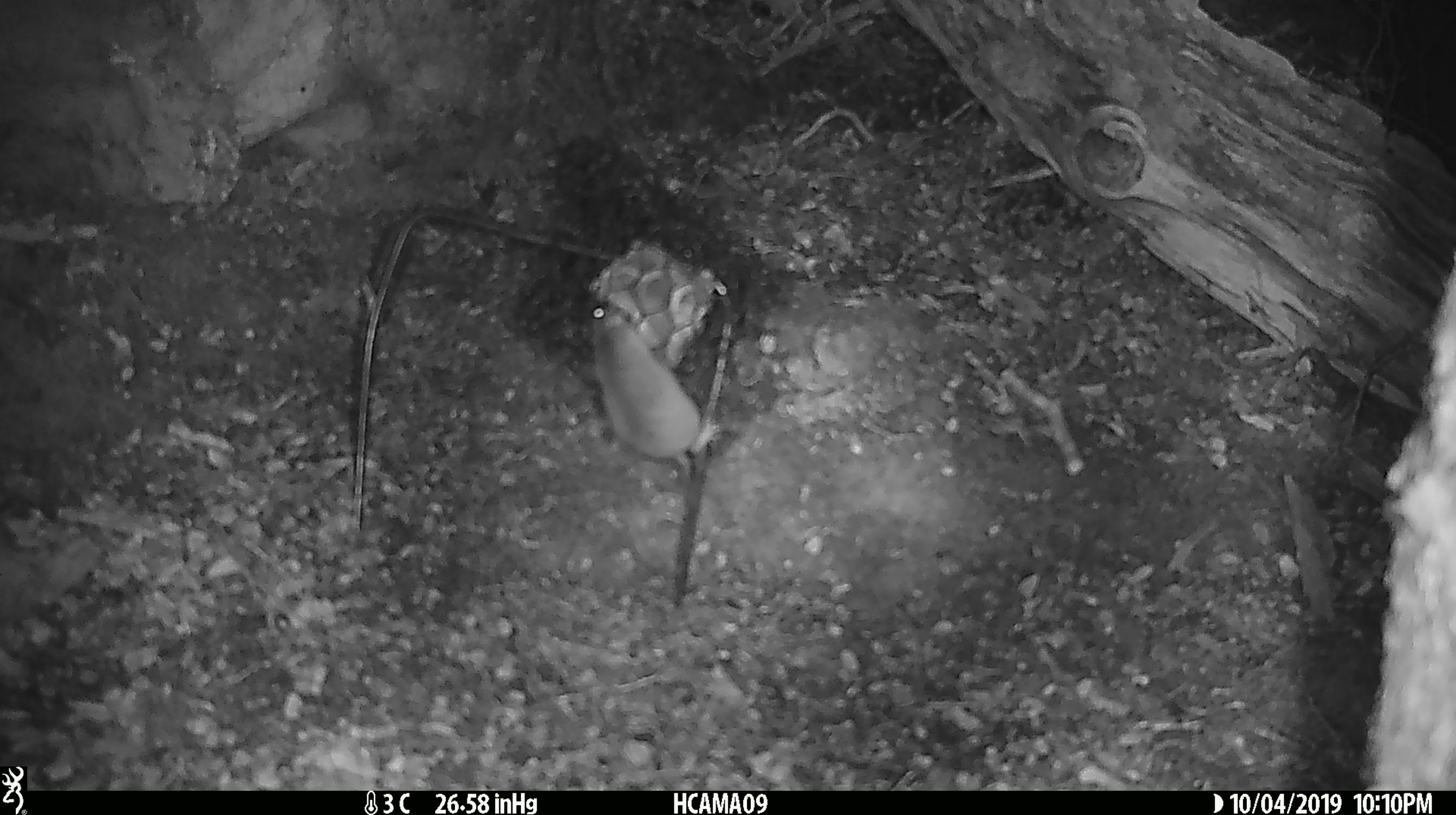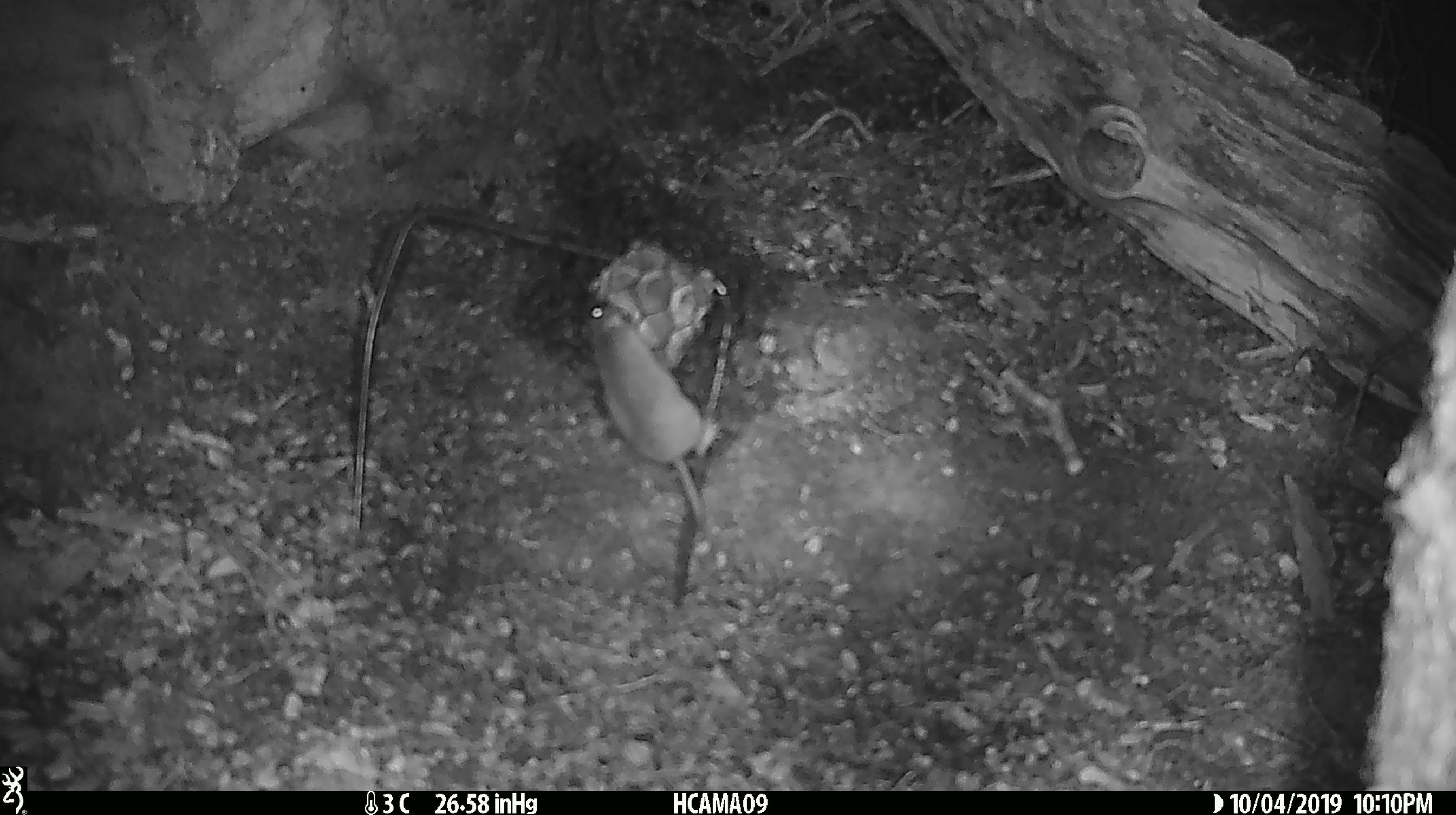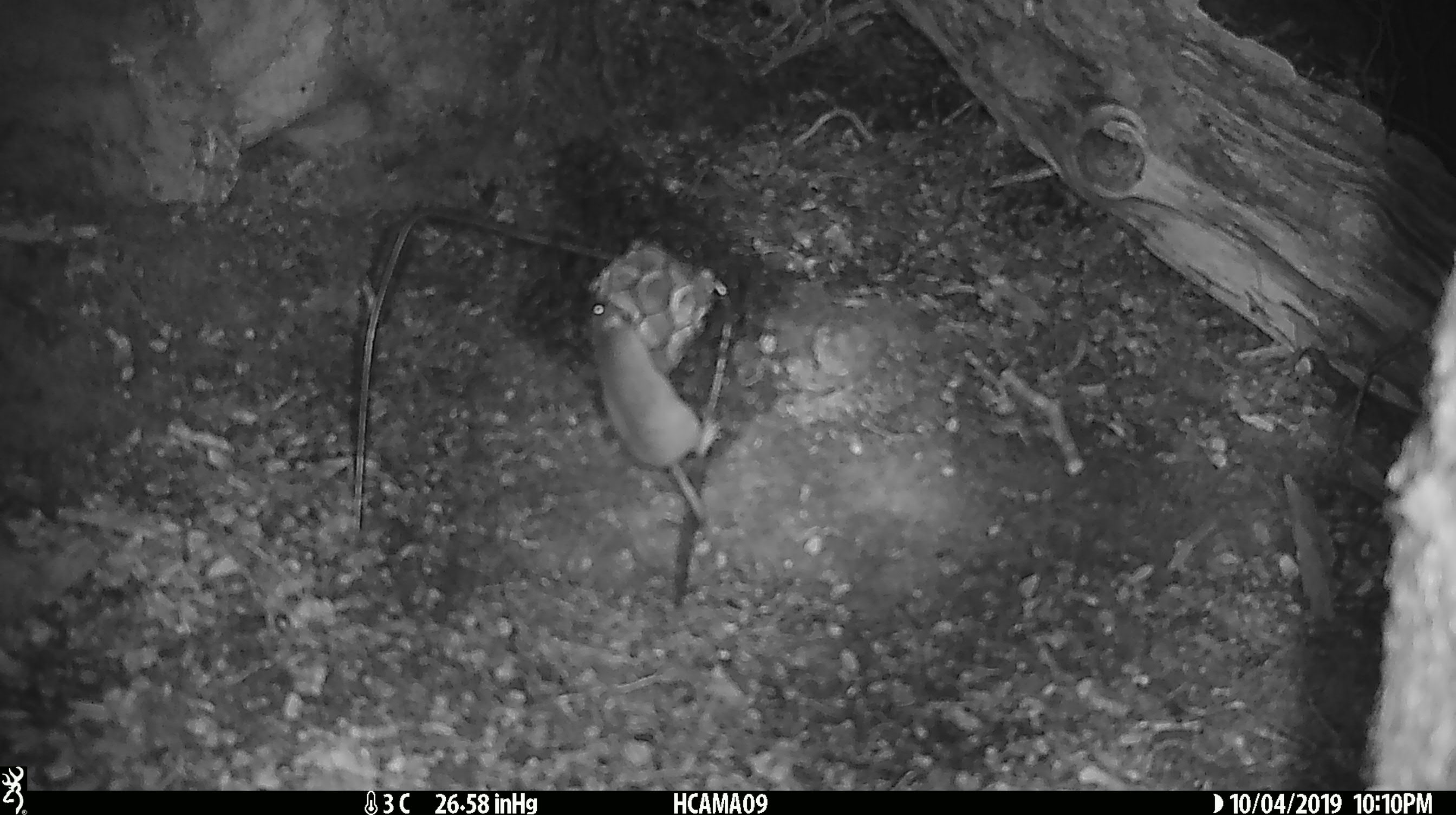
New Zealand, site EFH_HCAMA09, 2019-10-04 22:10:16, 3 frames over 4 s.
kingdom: Animalia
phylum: Chordata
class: Mammalia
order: Rodentia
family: Muridae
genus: Mus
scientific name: Mus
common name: mouse